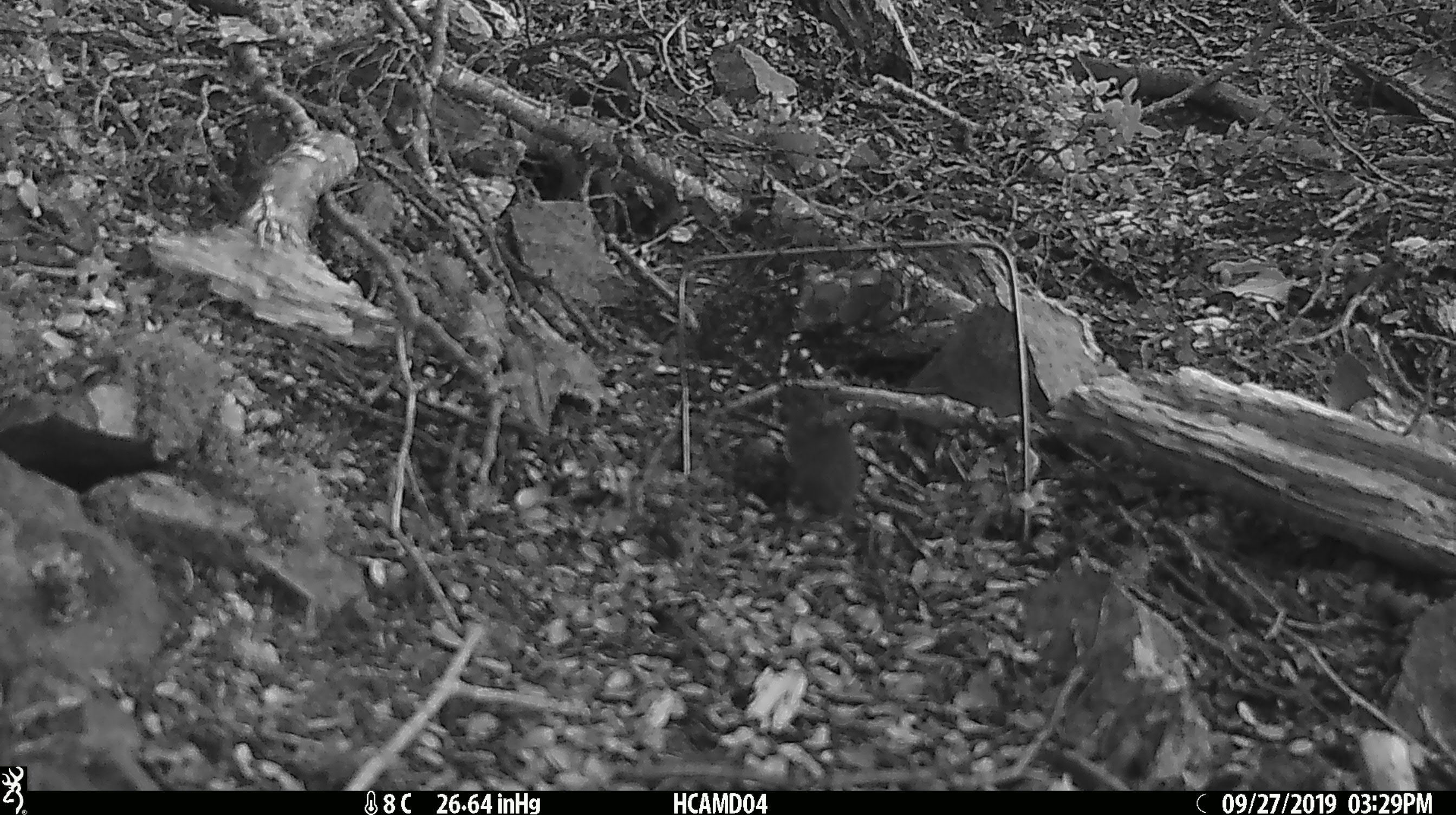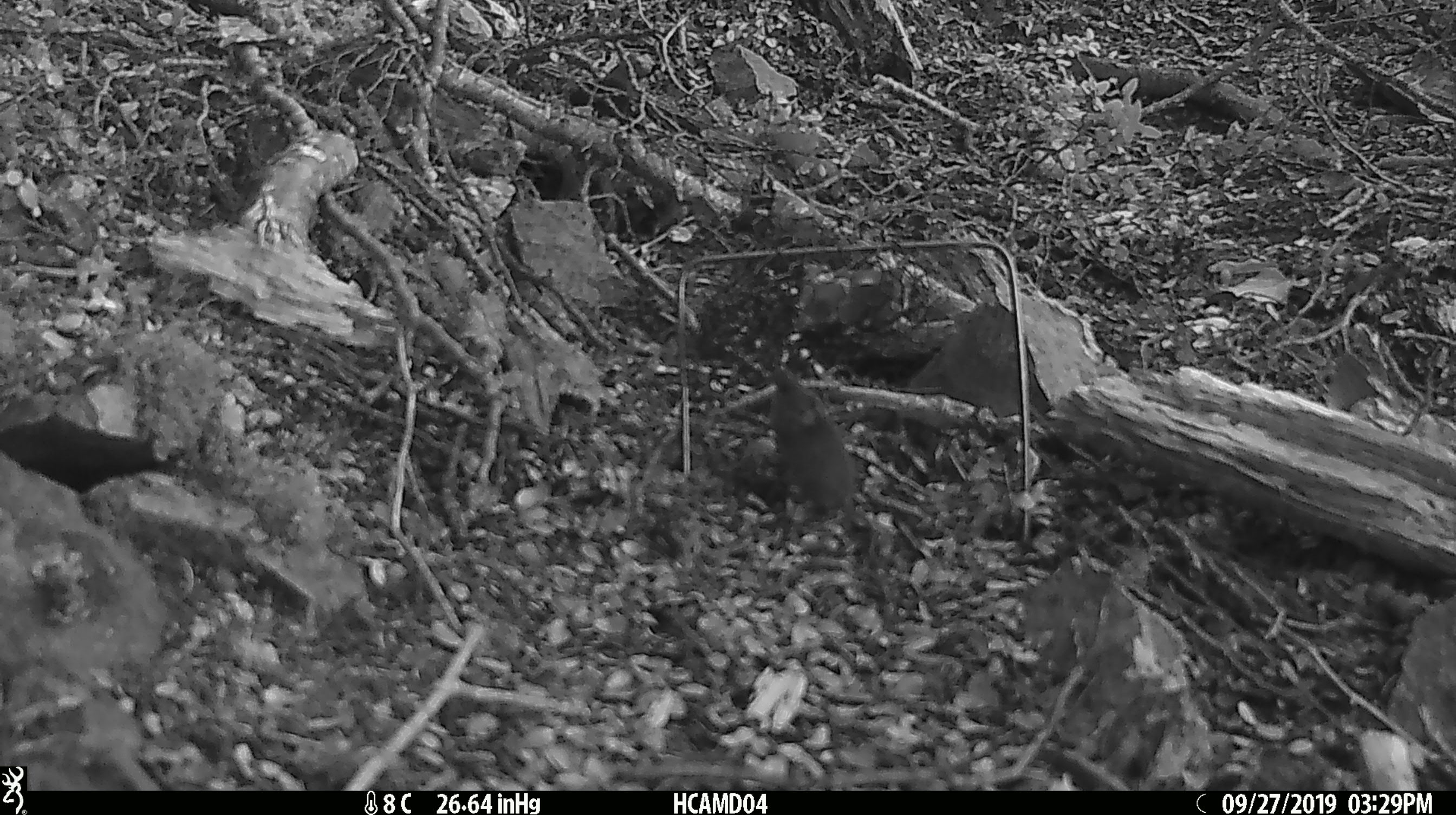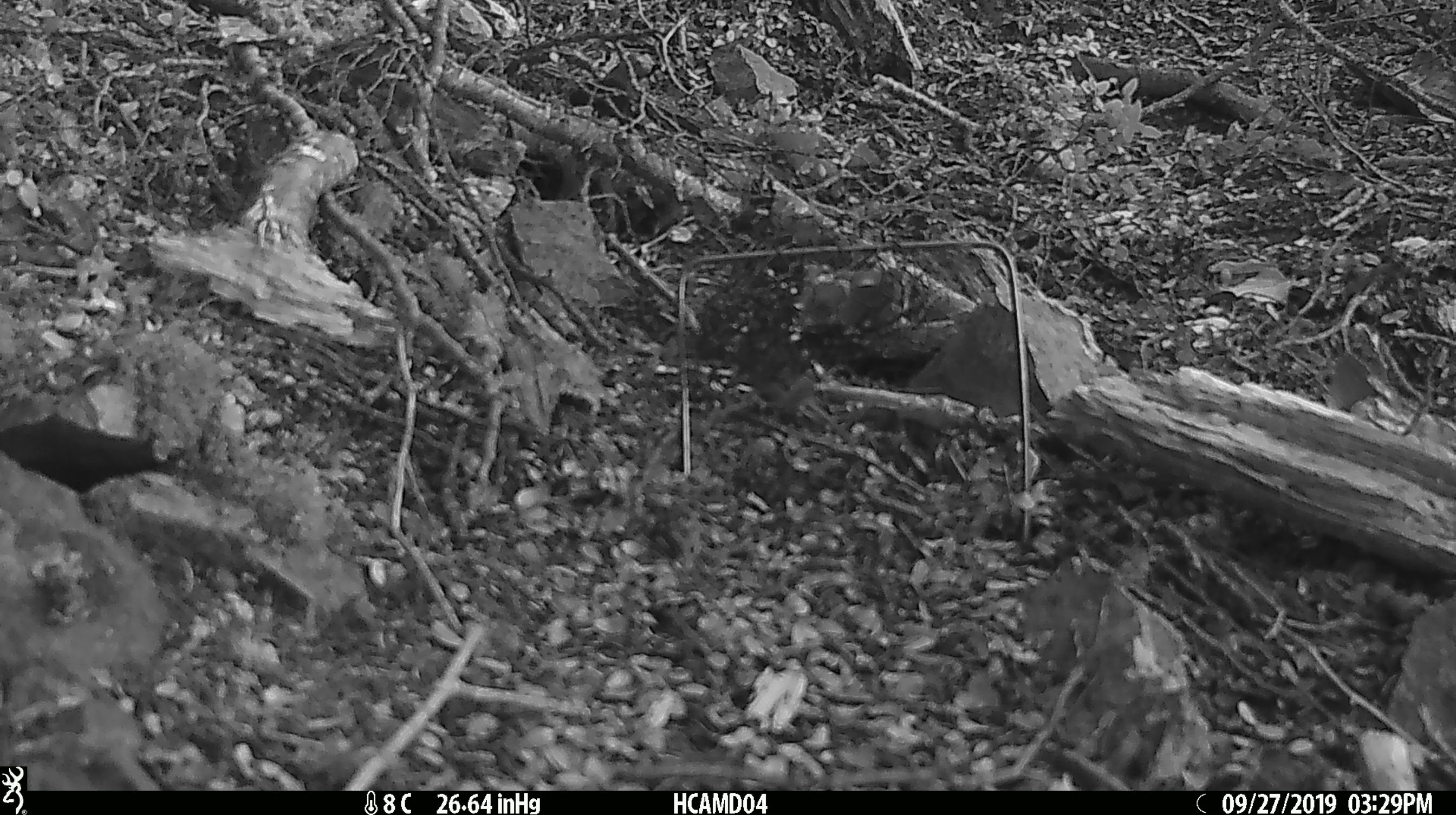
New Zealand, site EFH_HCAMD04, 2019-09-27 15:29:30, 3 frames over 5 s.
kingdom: Animalia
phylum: Chordata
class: Mammalia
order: Rodentia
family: Muridae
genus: Mus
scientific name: Mus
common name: mouse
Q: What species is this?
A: Mouse (Mus).